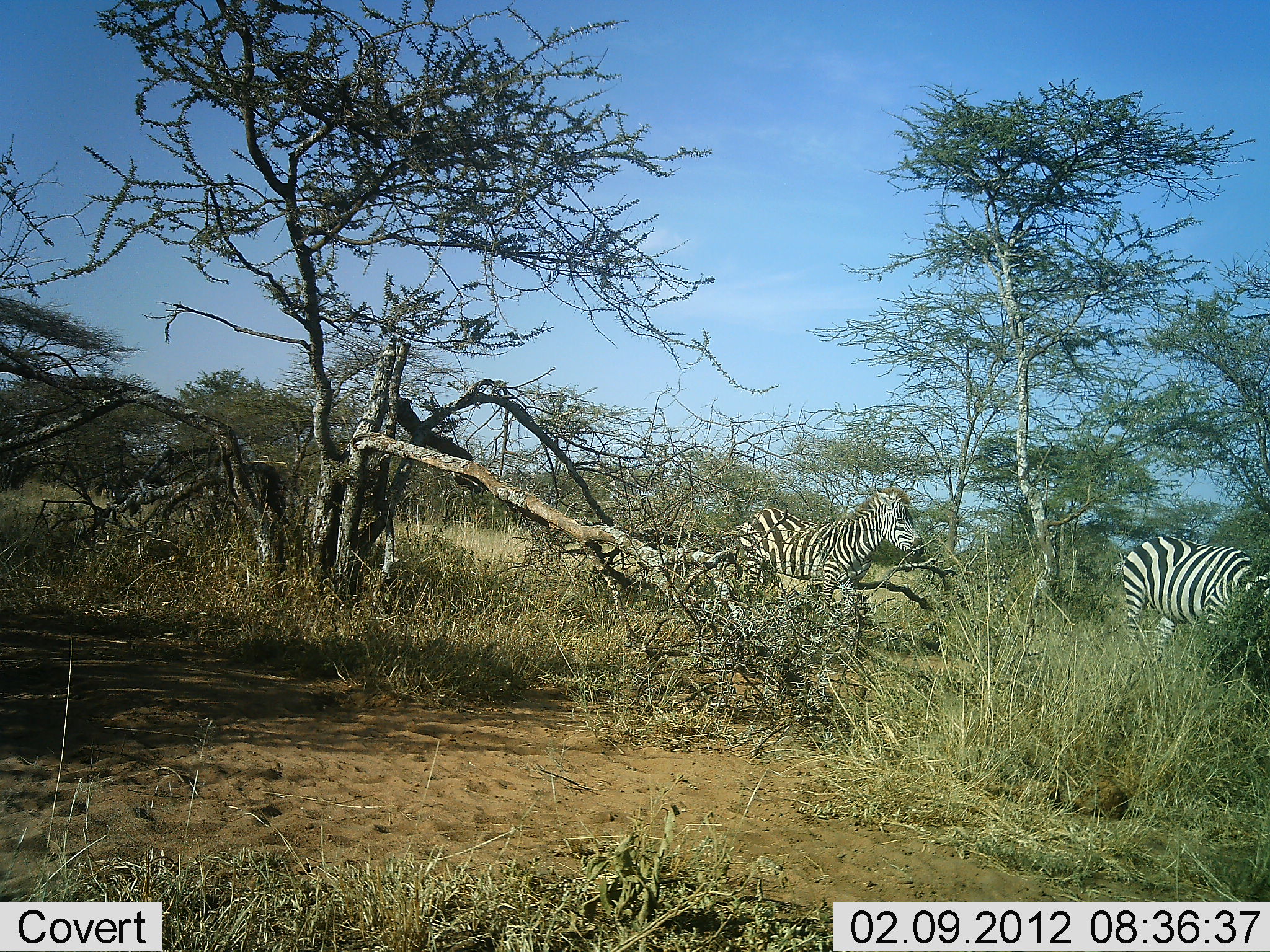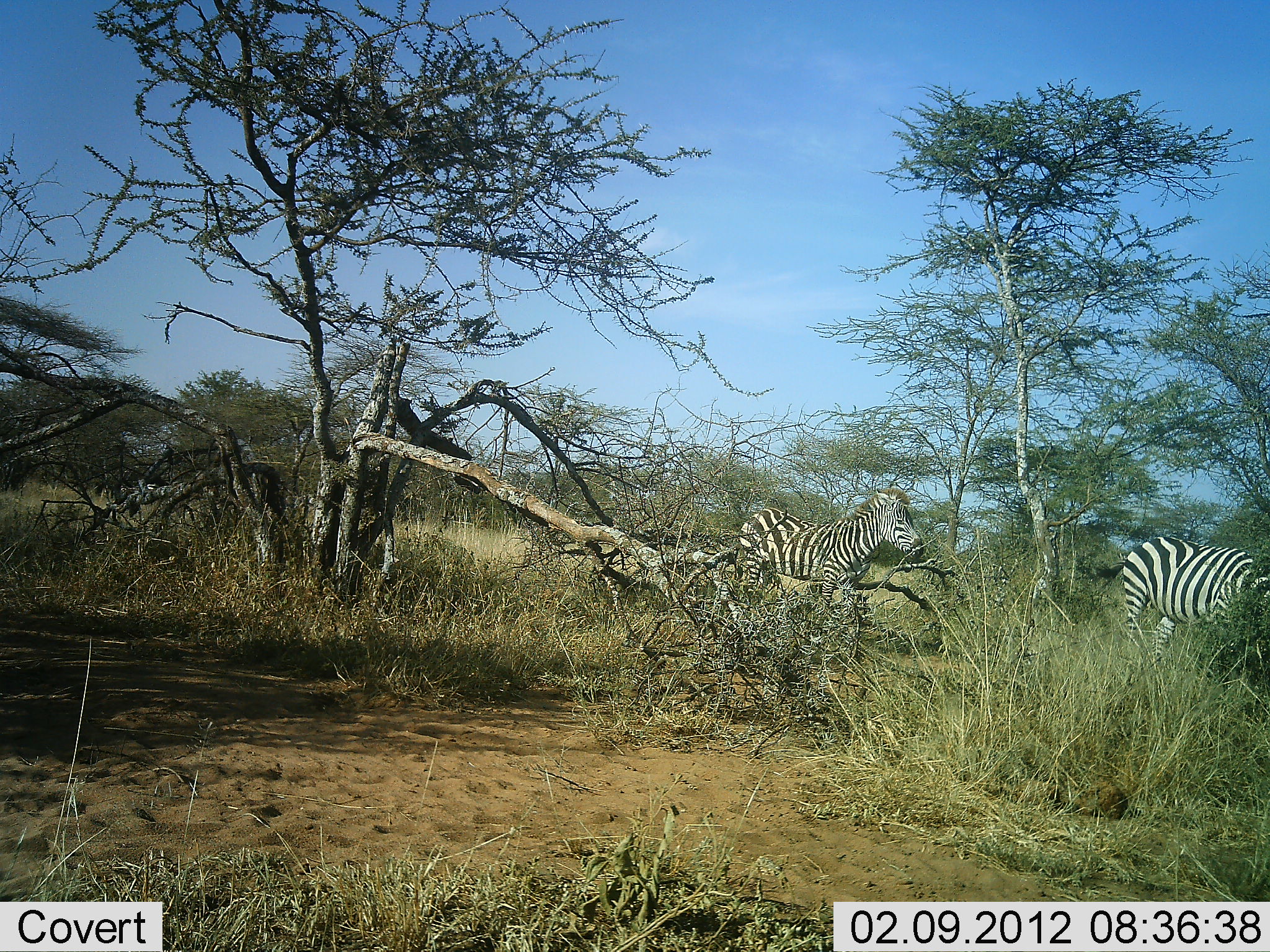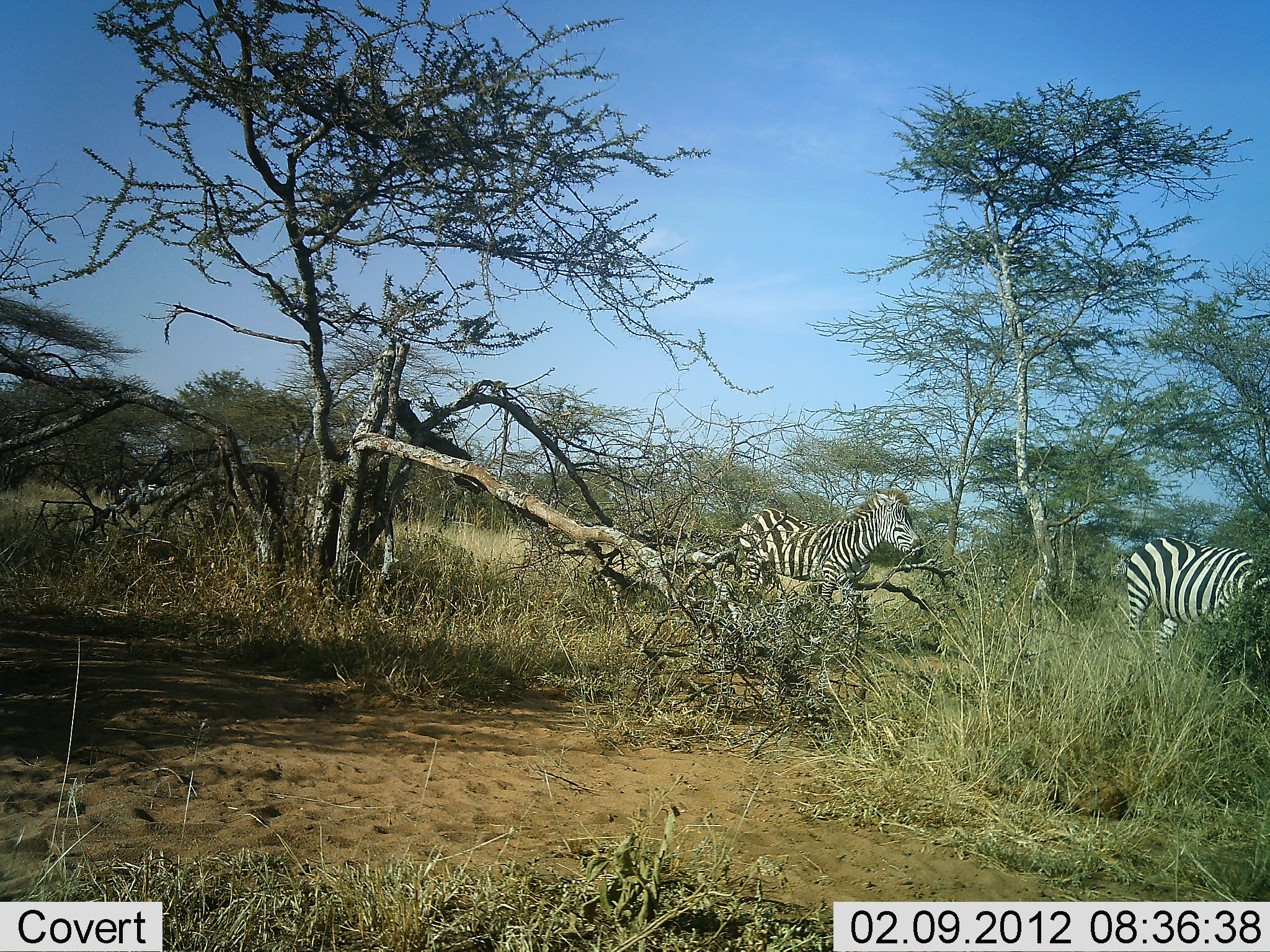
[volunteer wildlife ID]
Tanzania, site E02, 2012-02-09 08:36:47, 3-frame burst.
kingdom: Animalia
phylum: Chordata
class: Mammalia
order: Perissodactyla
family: Equidae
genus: Equus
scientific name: Equus quagga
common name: plains zebra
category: zebra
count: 2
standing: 94%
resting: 0%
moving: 6%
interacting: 6%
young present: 0%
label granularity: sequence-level